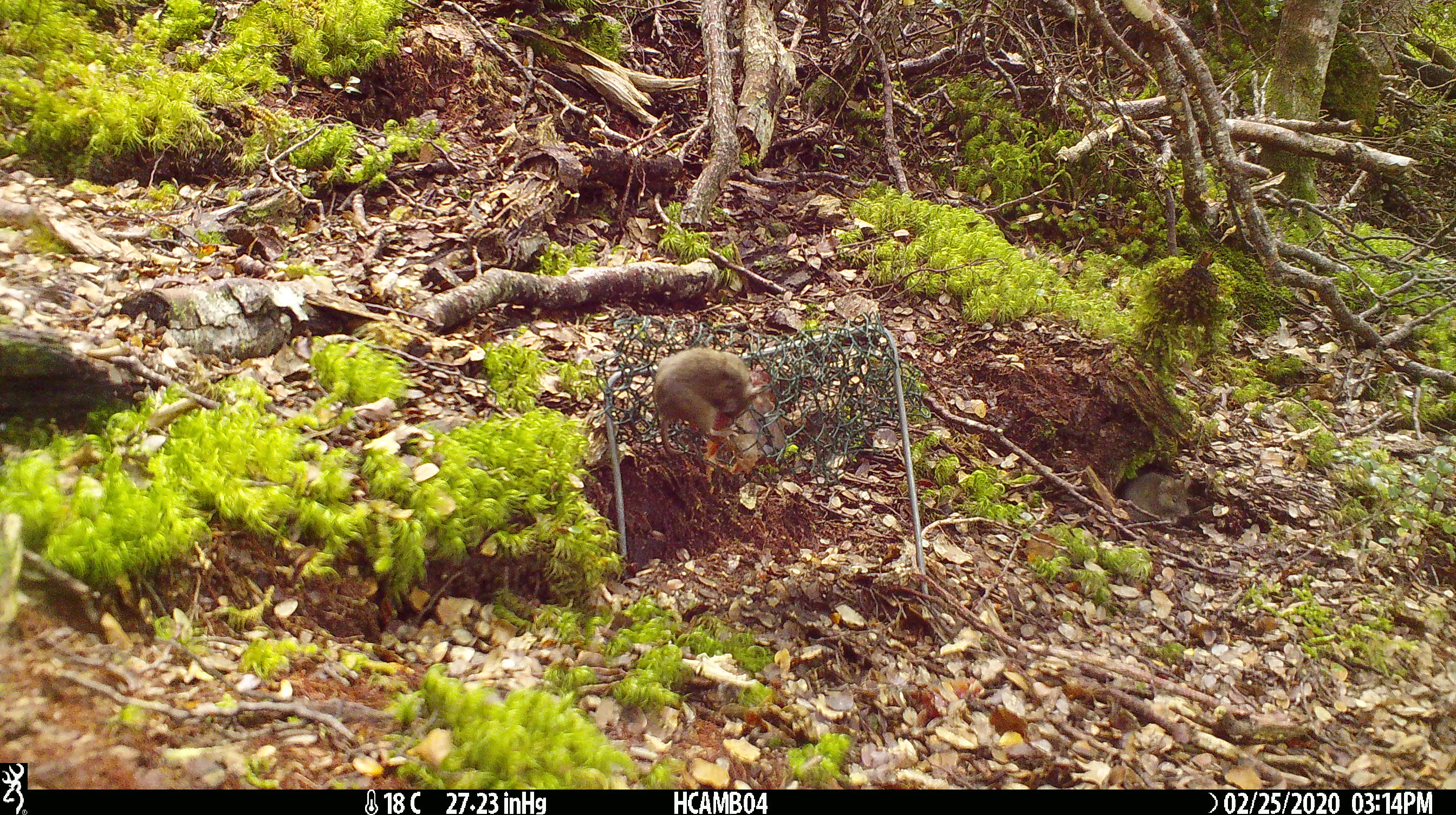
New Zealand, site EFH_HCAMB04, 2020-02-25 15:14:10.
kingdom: Animalia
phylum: Chordata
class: Mammalia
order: Rodentia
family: Muridae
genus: Mus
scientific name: Mus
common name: mouse